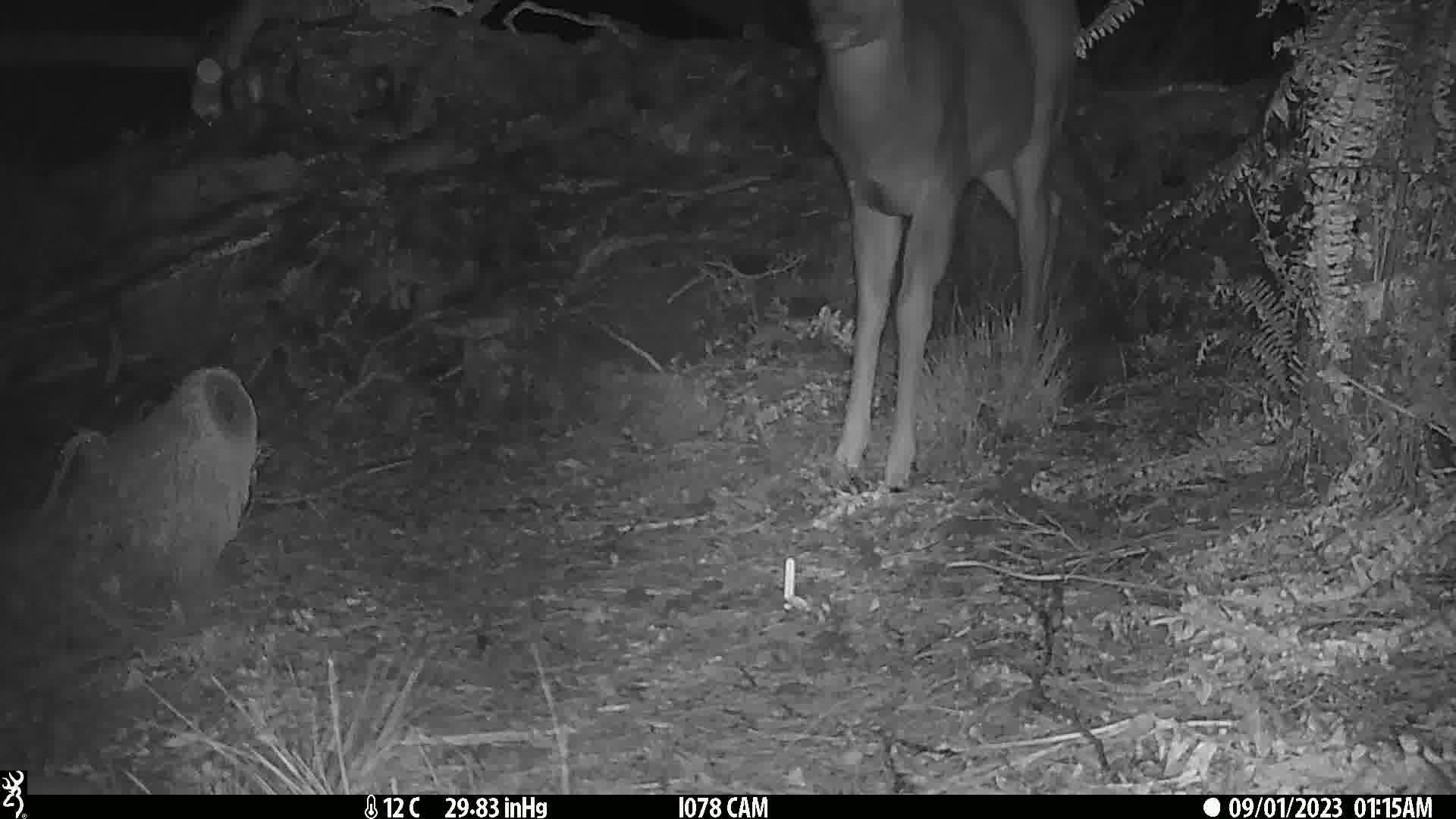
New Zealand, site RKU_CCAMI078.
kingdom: Animalia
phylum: Chordata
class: Mammalia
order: Artiodactyla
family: Cervidae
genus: Odocoileus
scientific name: Odocoileus virginianus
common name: white-tailed deer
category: white tailed deer